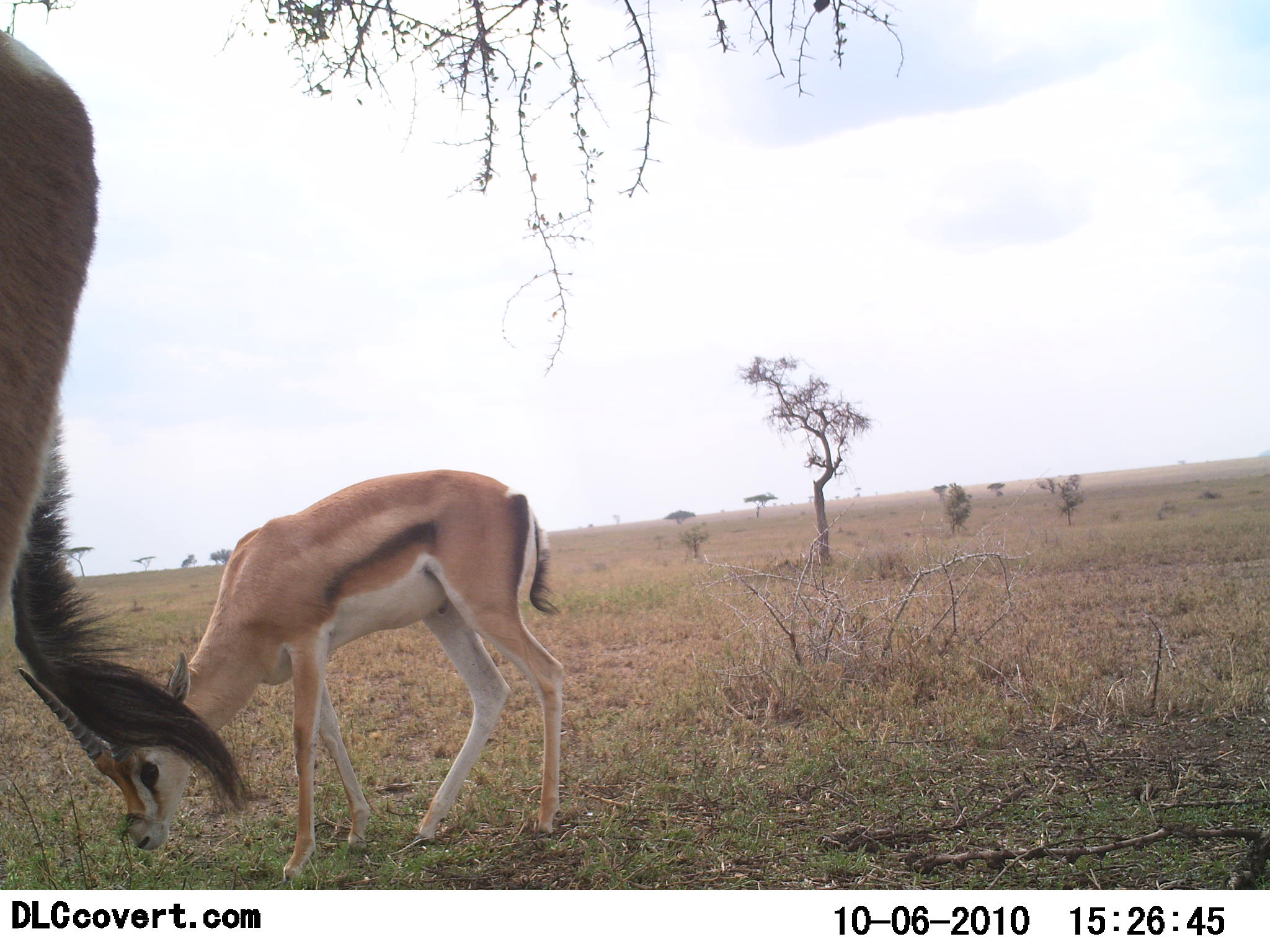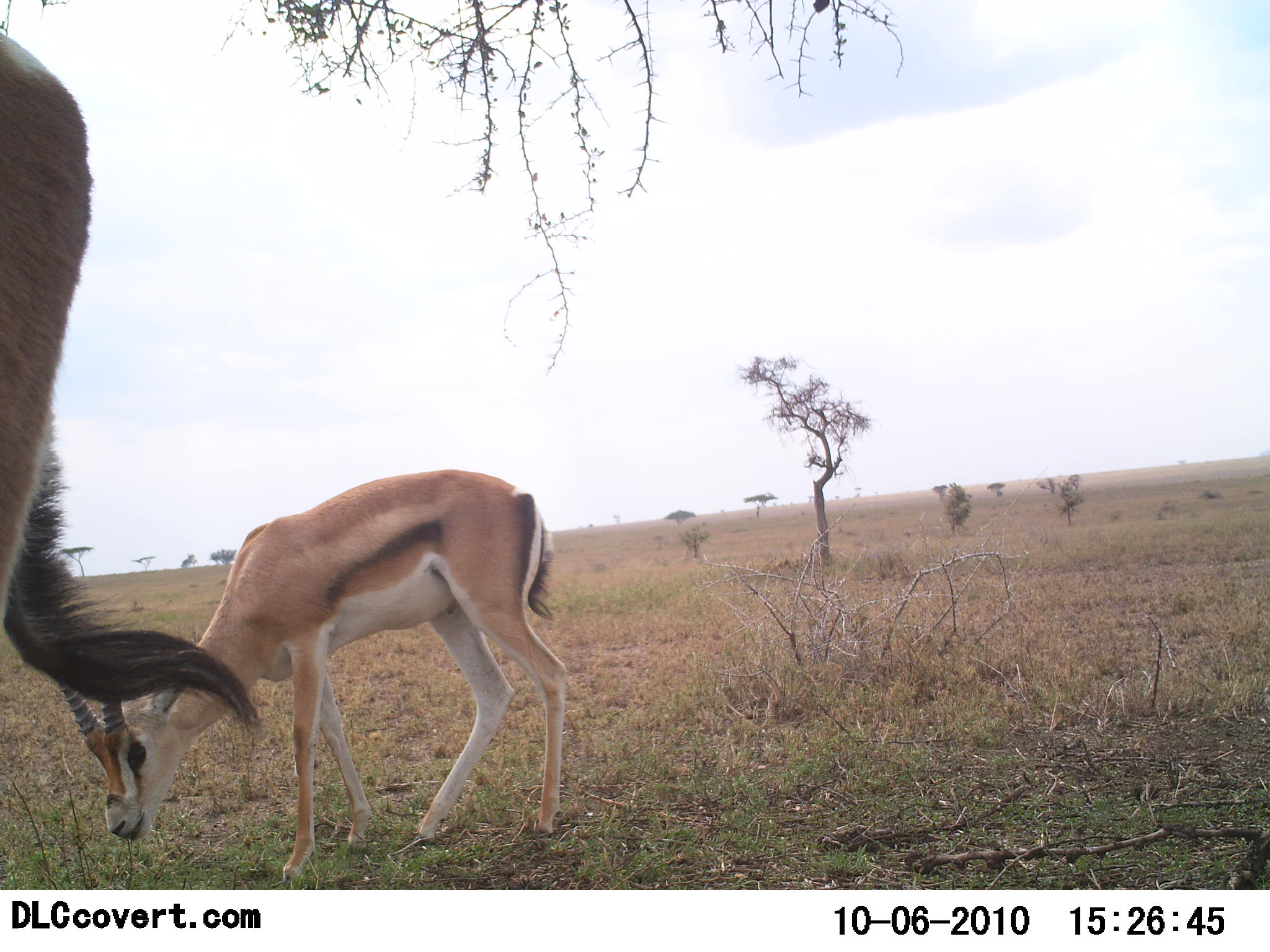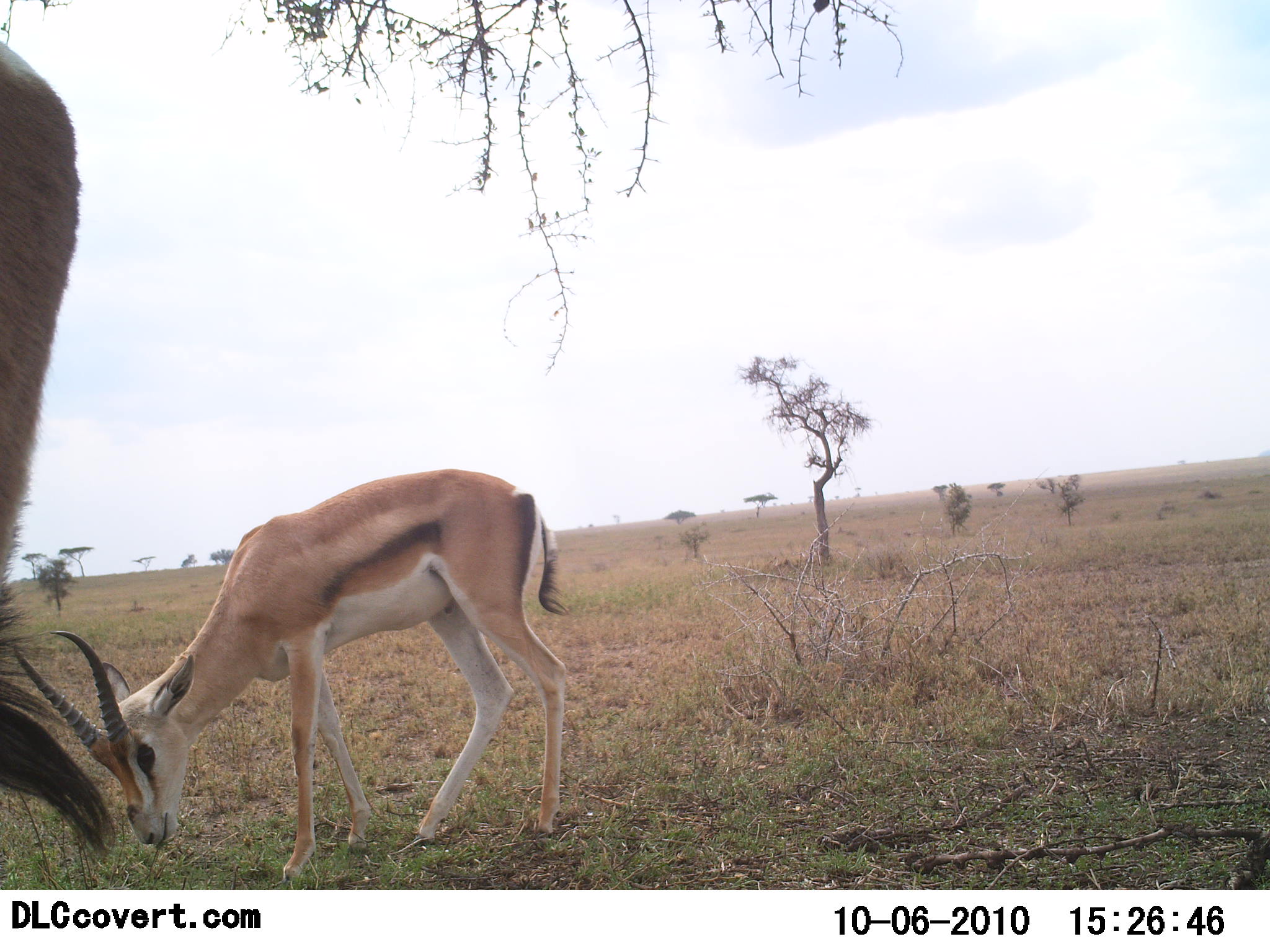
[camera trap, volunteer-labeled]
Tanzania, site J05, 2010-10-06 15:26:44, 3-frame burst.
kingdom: Animalia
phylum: Chordata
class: Mammalia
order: Artiodactyla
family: Bovidae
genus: Eudorcas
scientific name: Eudorcas thomsonii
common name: thomson's gazelle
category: gazellethomsons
Gazellethomsons (thomson's gazelle) (Eudorcas thomsonii), count 2. Behavior (volunteer vote fractions): standing 42%, resting 0%, moving 8%, interacting 0%. Young present (vote fraction): 0%. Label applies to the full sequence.